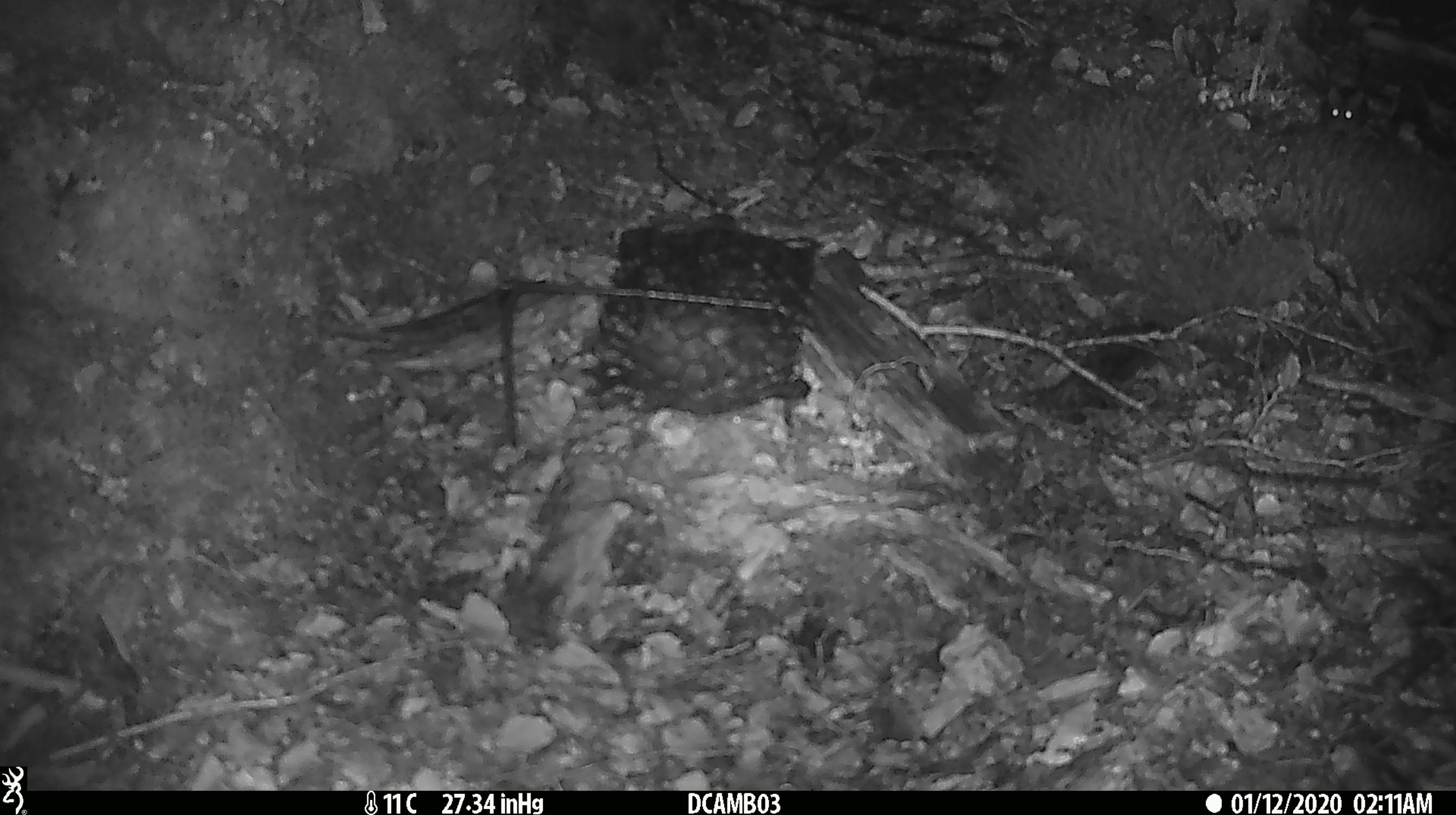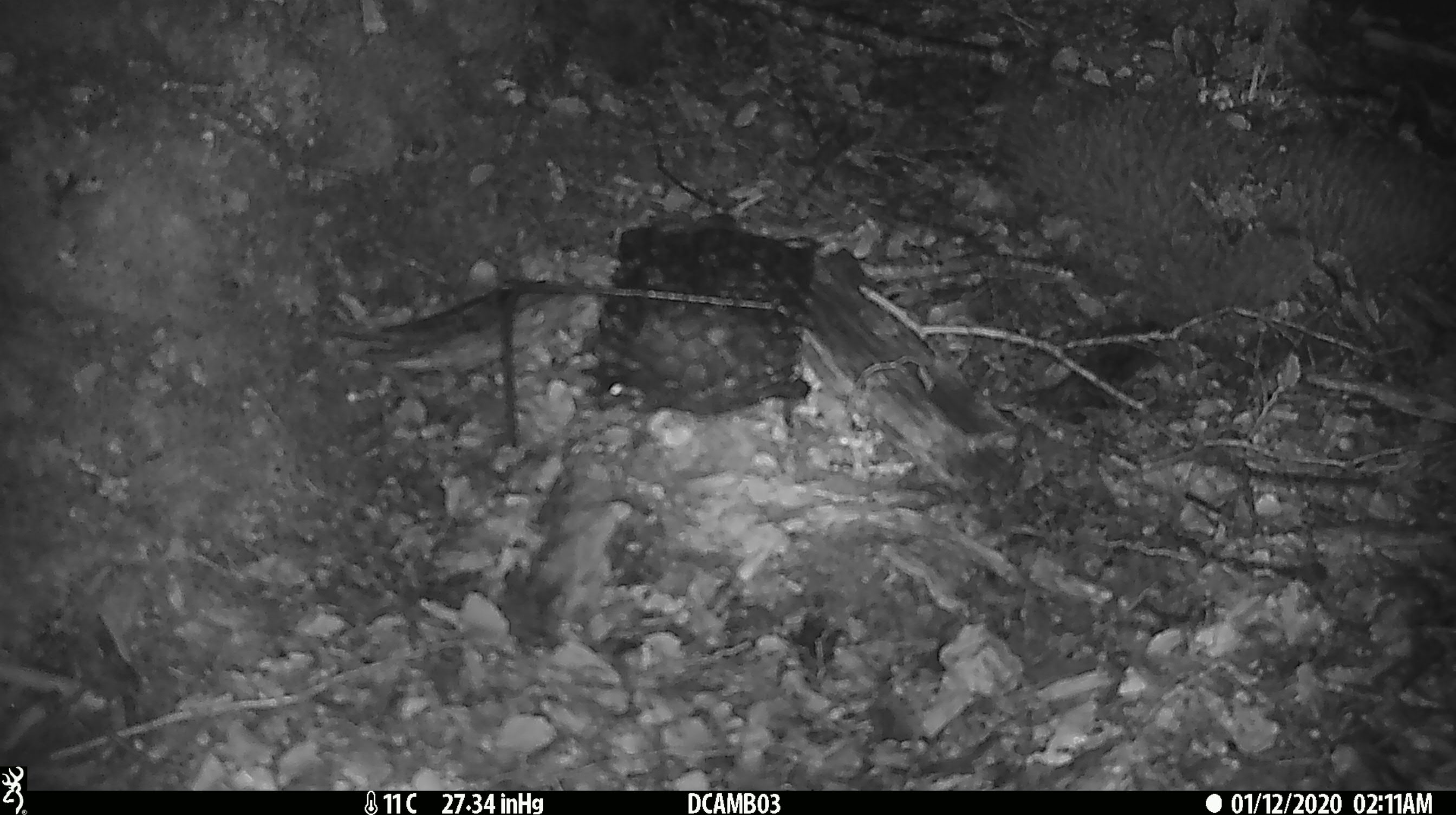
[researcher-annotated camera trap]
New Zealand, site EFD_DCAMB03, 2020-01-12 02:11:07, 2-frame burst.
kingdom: Animalia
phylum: Chordata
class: Mammalia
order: Rodentia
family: Muridae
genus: Mus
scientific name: Mus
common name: mouse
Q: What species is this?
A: Mouse (Mus).